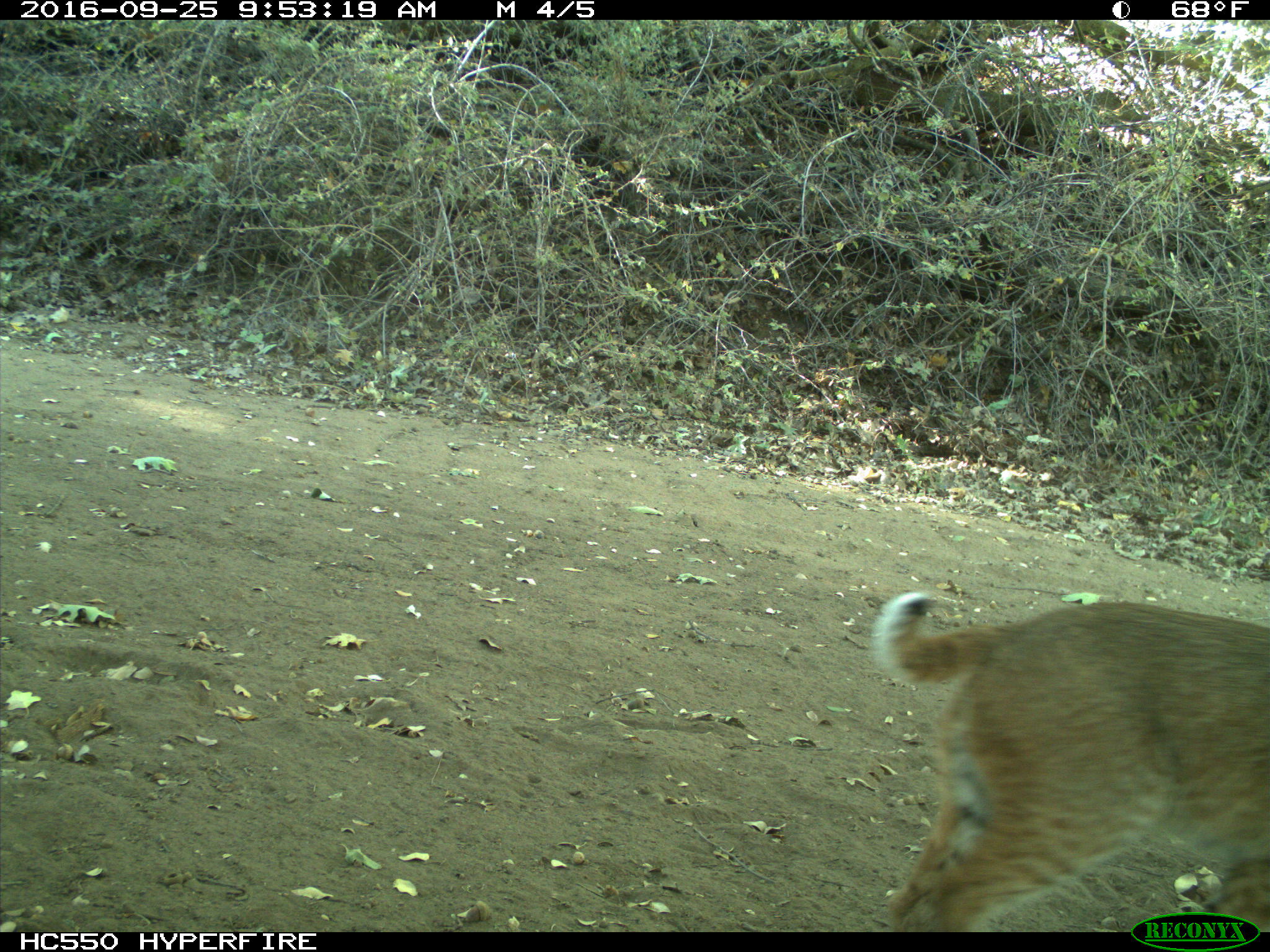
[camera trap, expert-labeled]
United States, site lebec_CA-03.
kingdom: Animalia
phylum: Chordata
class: Mammalia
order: Carnivora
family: Felidae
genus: Lynx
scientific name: Lynx rufus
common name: bobcat